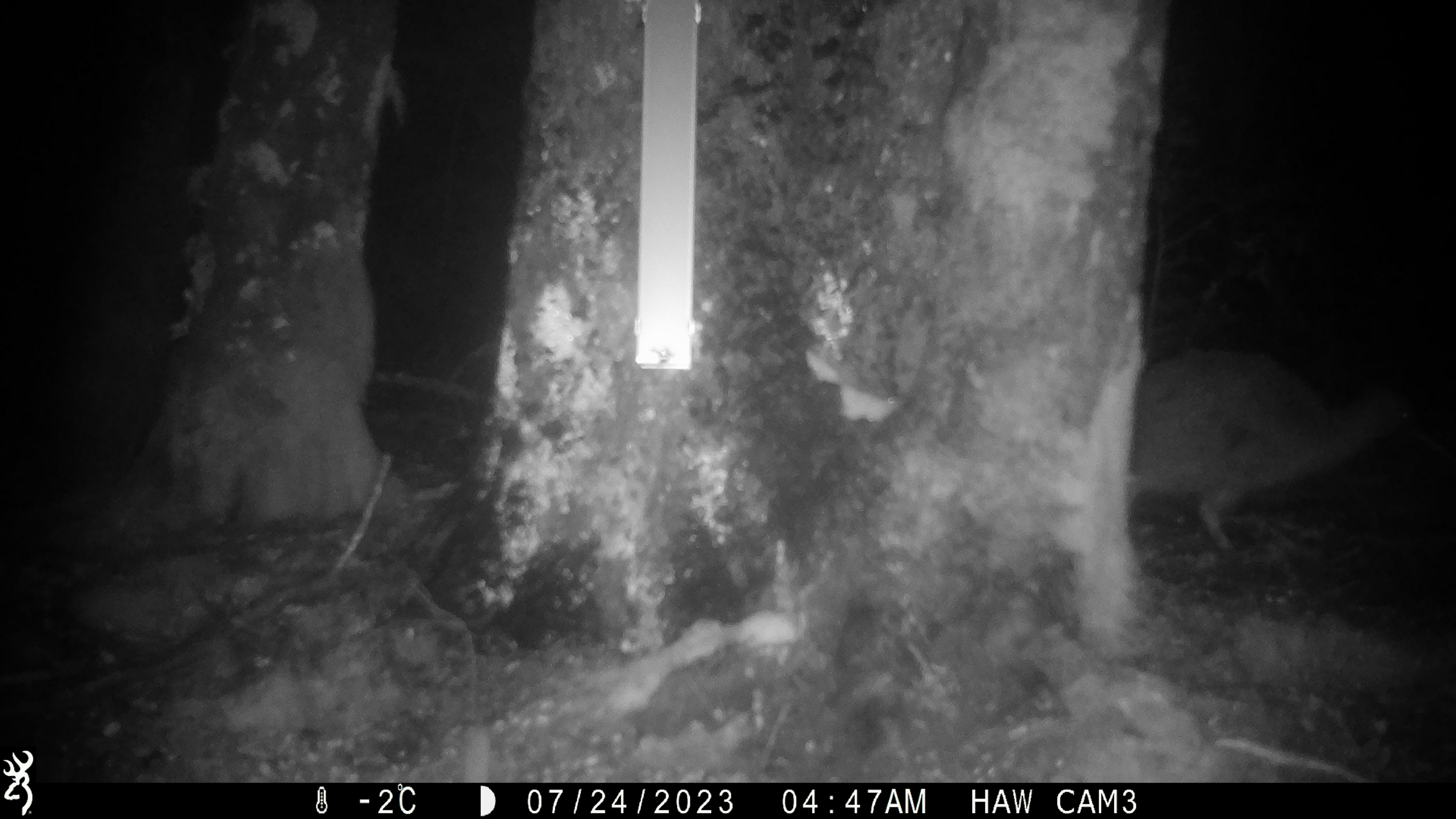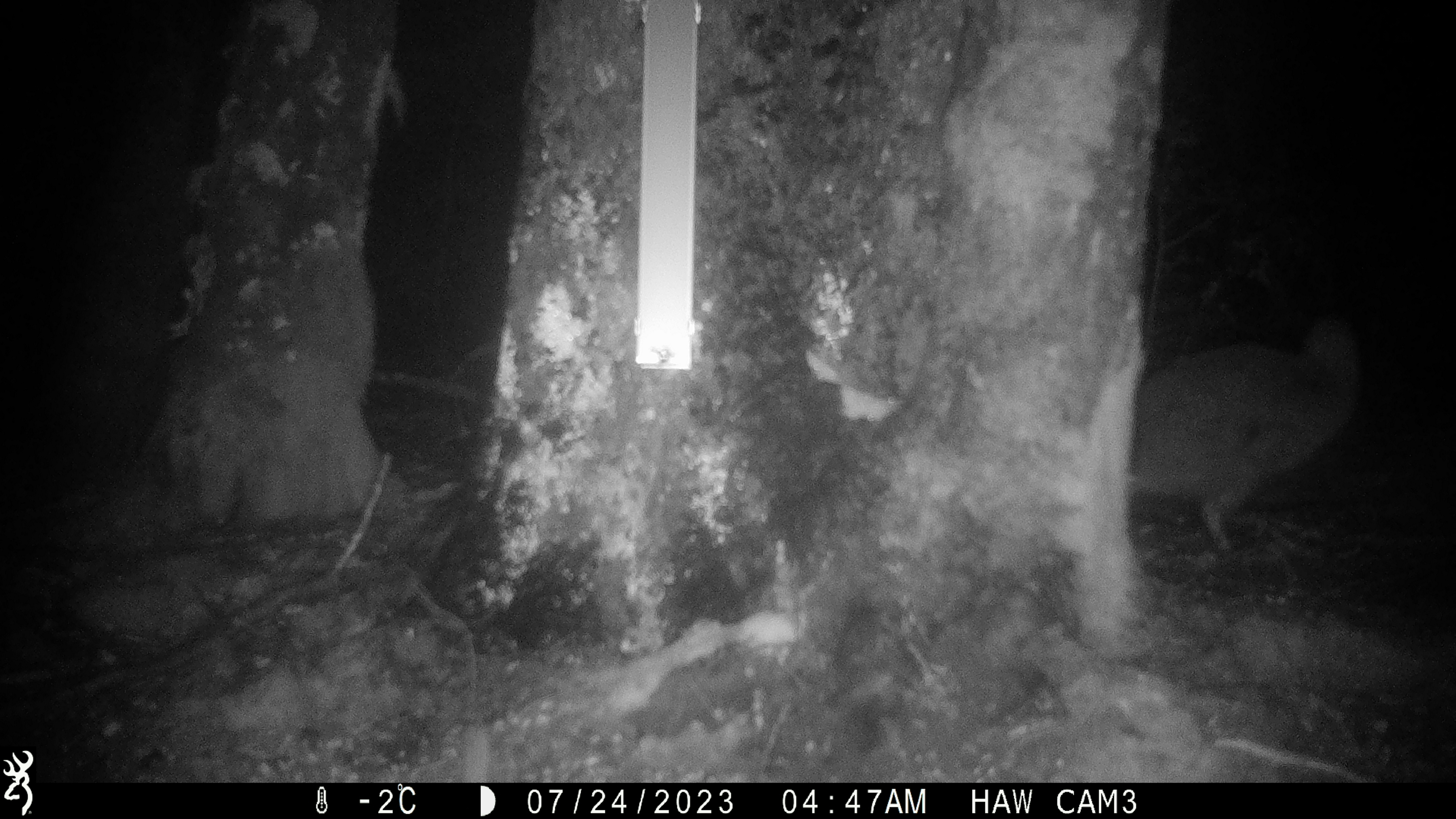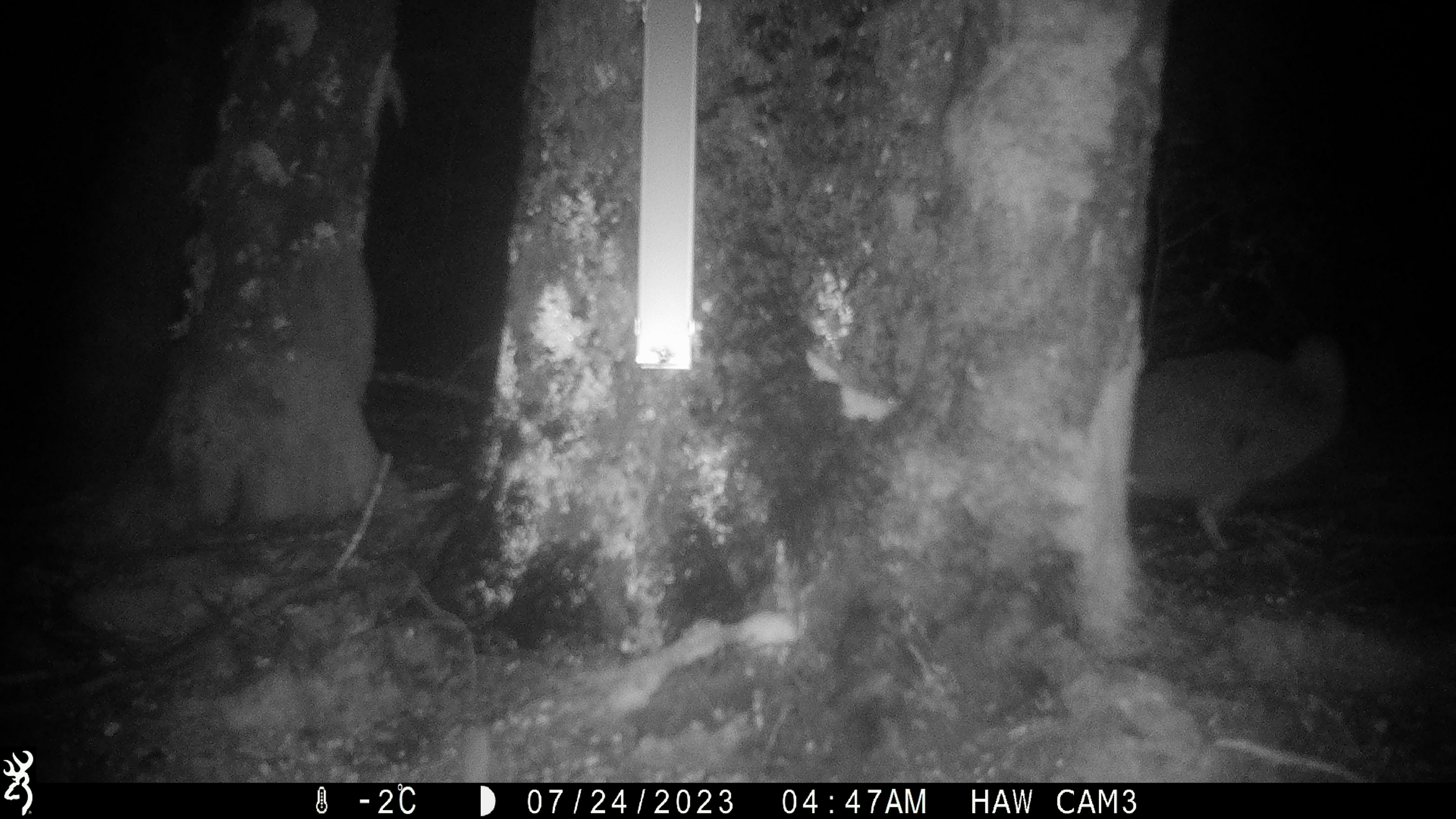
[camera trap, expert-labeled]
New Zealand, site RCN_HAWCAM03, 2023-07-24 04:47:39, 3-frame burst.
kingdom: Animalia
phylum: Chordata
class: Aves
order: Apterygiformes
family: Apterygidae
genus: Apteryx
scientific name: Apteryx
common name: kiwi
Kiwi (Apteryx).